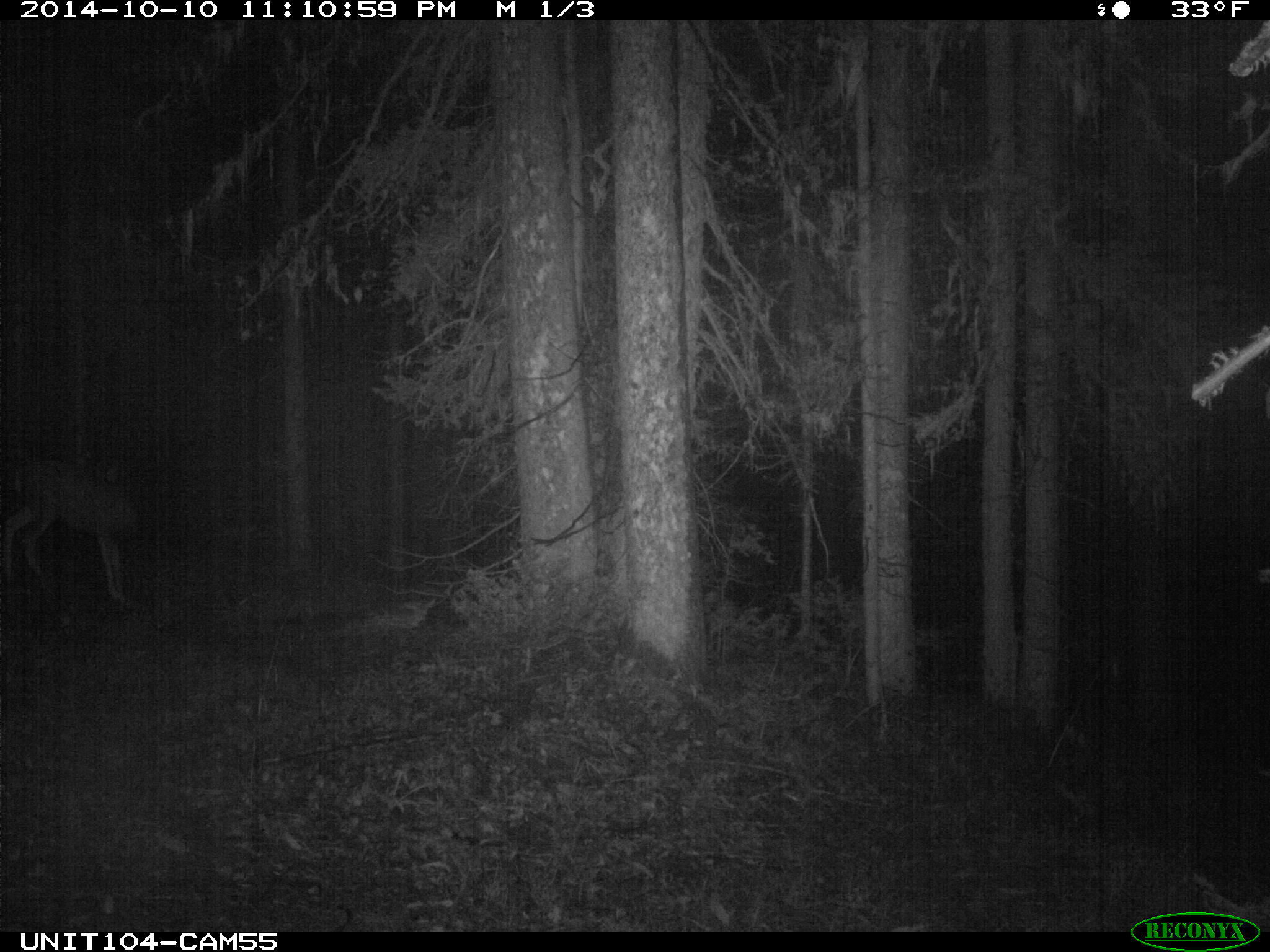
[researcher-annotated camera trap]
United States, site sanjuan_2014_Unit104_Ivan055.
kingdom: Animalia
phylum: Chordata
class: Mammalia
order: Artiodactyla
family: Cervidae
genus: Odocoileus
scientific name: Odocoileus hemionus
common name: mule deer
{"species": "Odocoileus hemionus (mule deer)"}